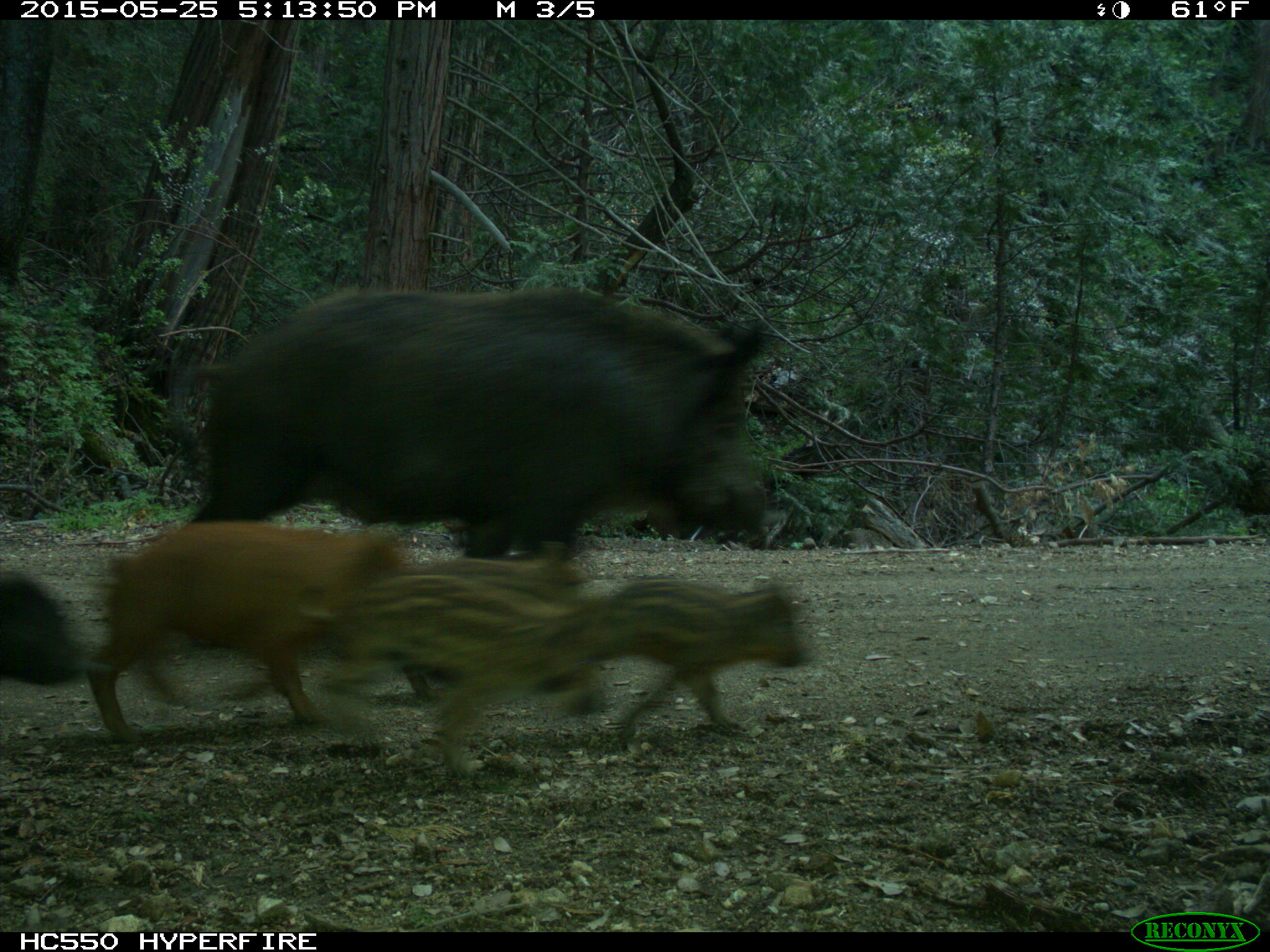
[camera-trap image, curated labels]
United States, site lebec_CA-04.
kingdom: Animalia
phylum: Chordata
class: Mammalia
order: Artiodactyla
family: Suidae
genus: Sus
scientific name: Sus scrofa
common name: wild boar